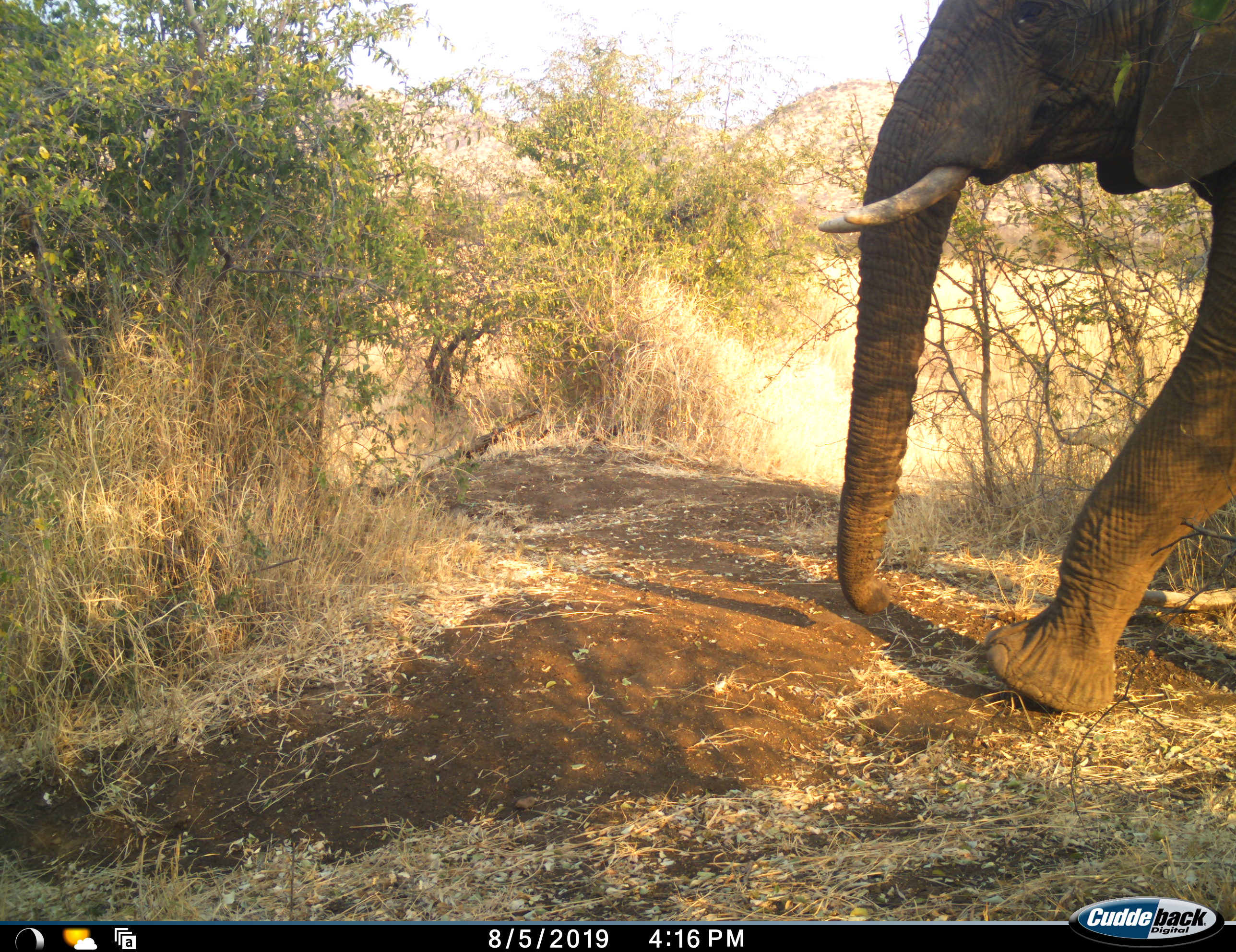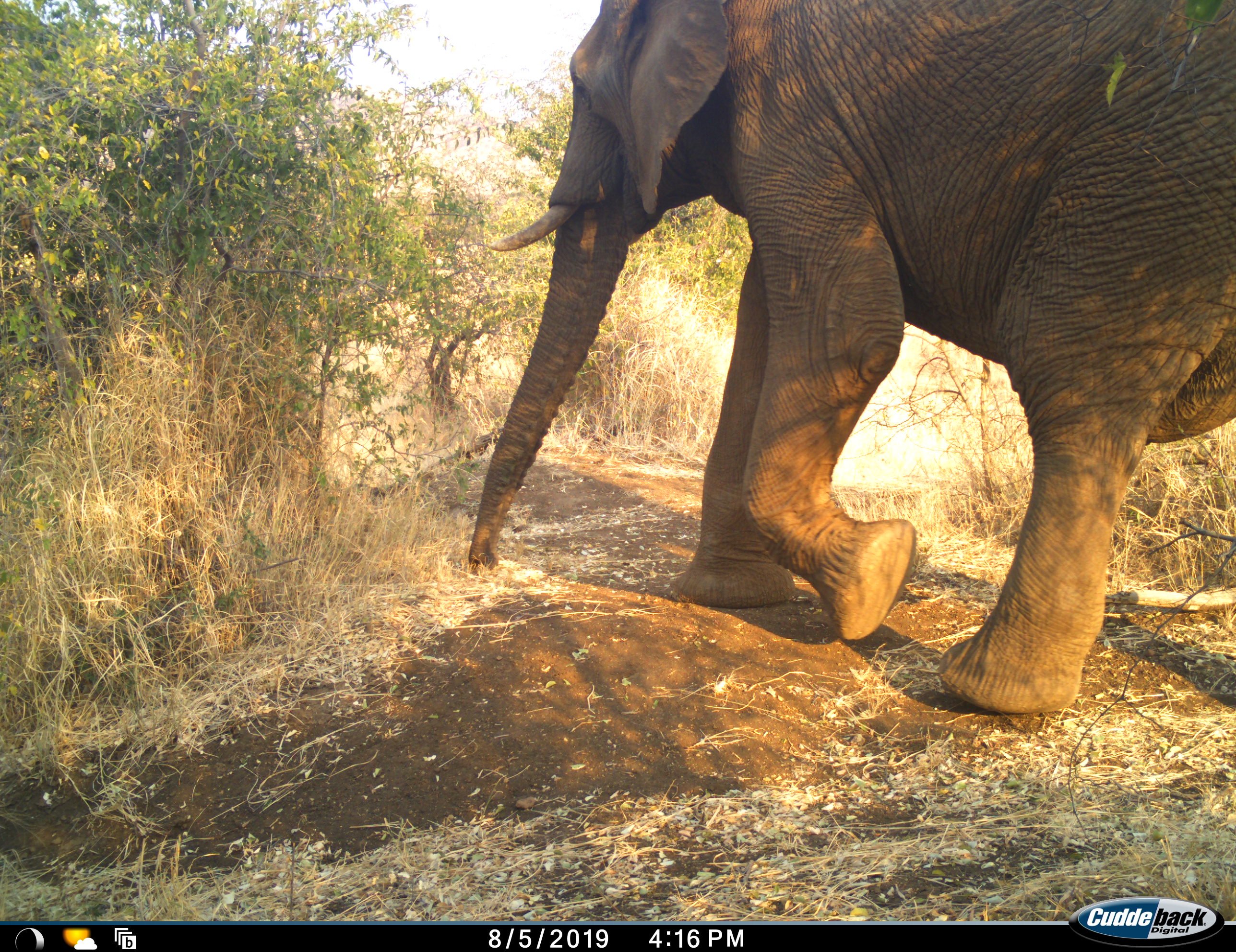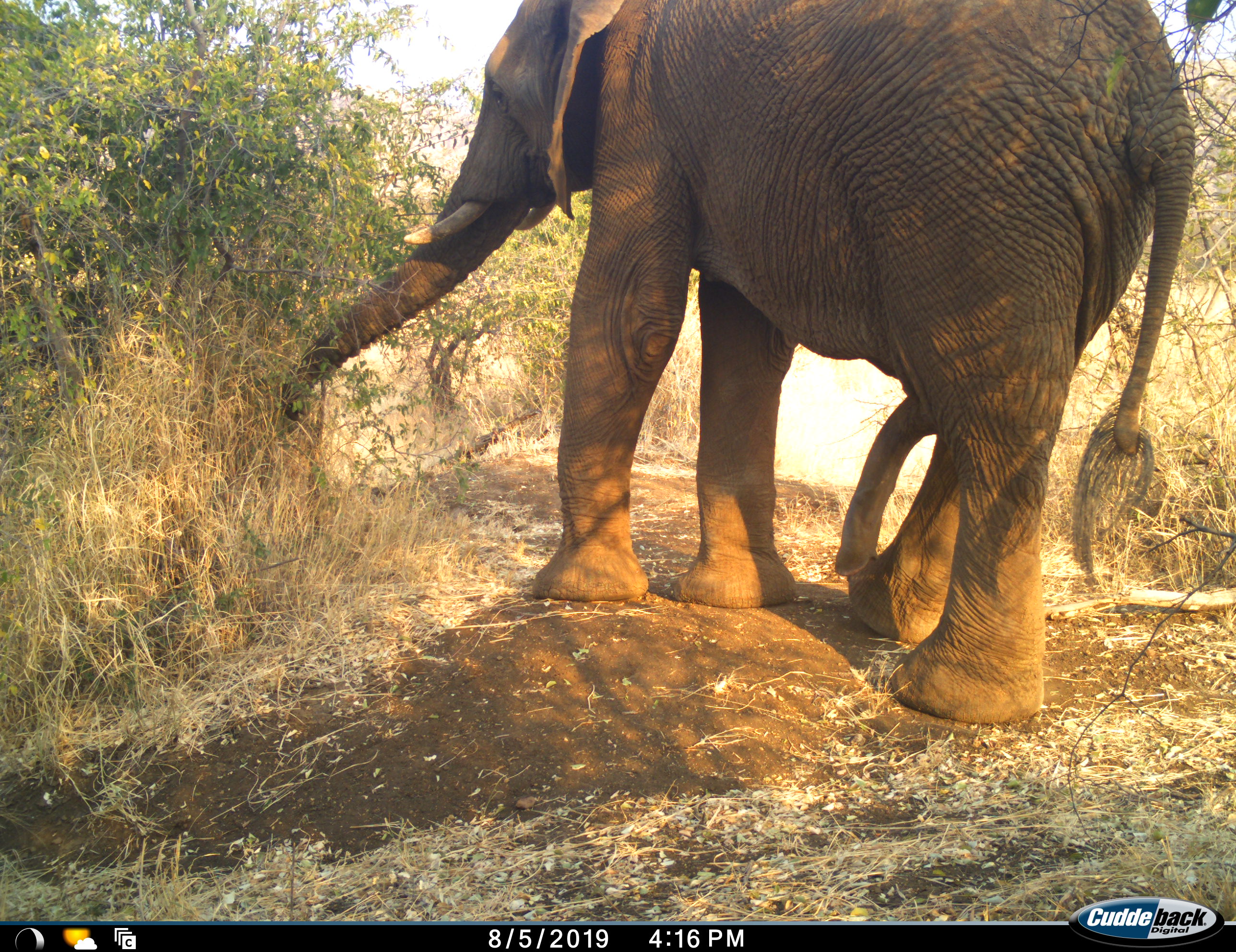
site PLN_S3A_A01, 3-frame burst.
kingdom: Animalia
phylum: Chordata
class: Mammalia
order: Proboscidea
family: Elephantidae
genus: Loxodonta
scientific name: Loxodonta africana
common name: african bush elephant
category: elephant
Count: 1.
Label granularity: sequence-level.